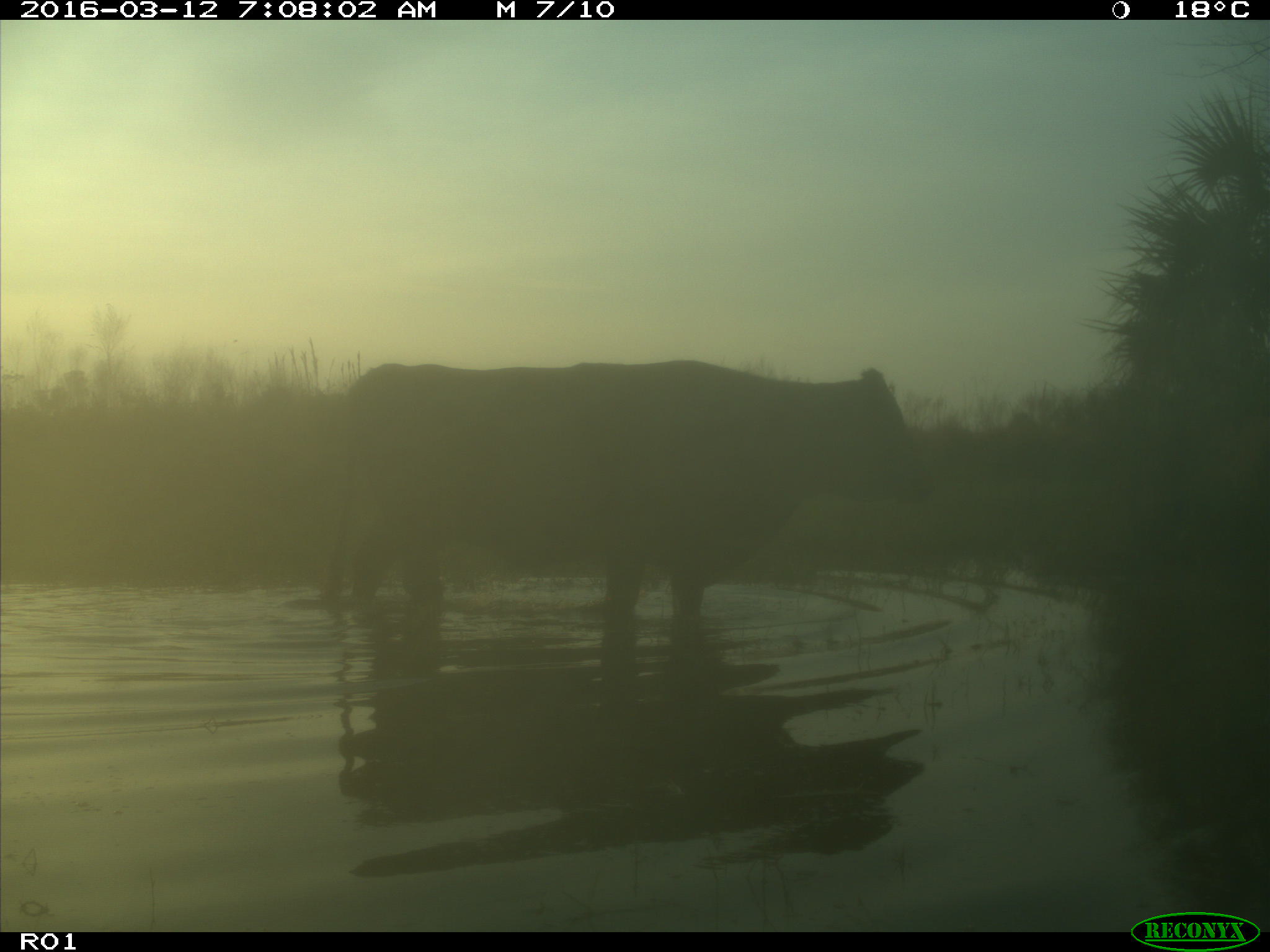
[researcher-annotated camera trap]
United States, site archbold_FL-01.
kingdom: Animalia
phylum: Chordata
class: Mammalia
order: Artiodactyla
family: Bovidae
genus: Bos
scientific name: Bos taurus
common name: domestic cow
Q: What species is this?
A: Bos taurus (domestic cow).